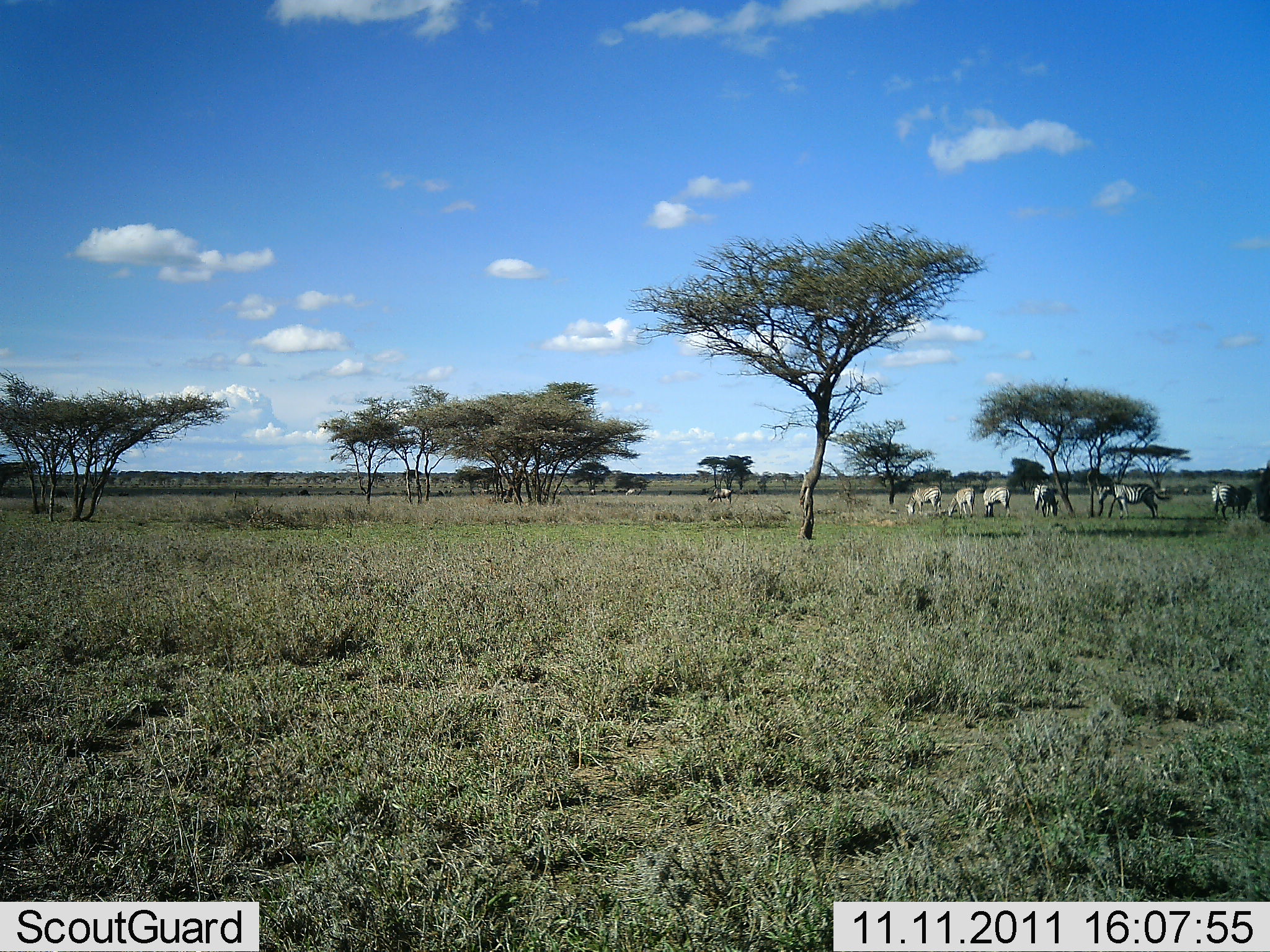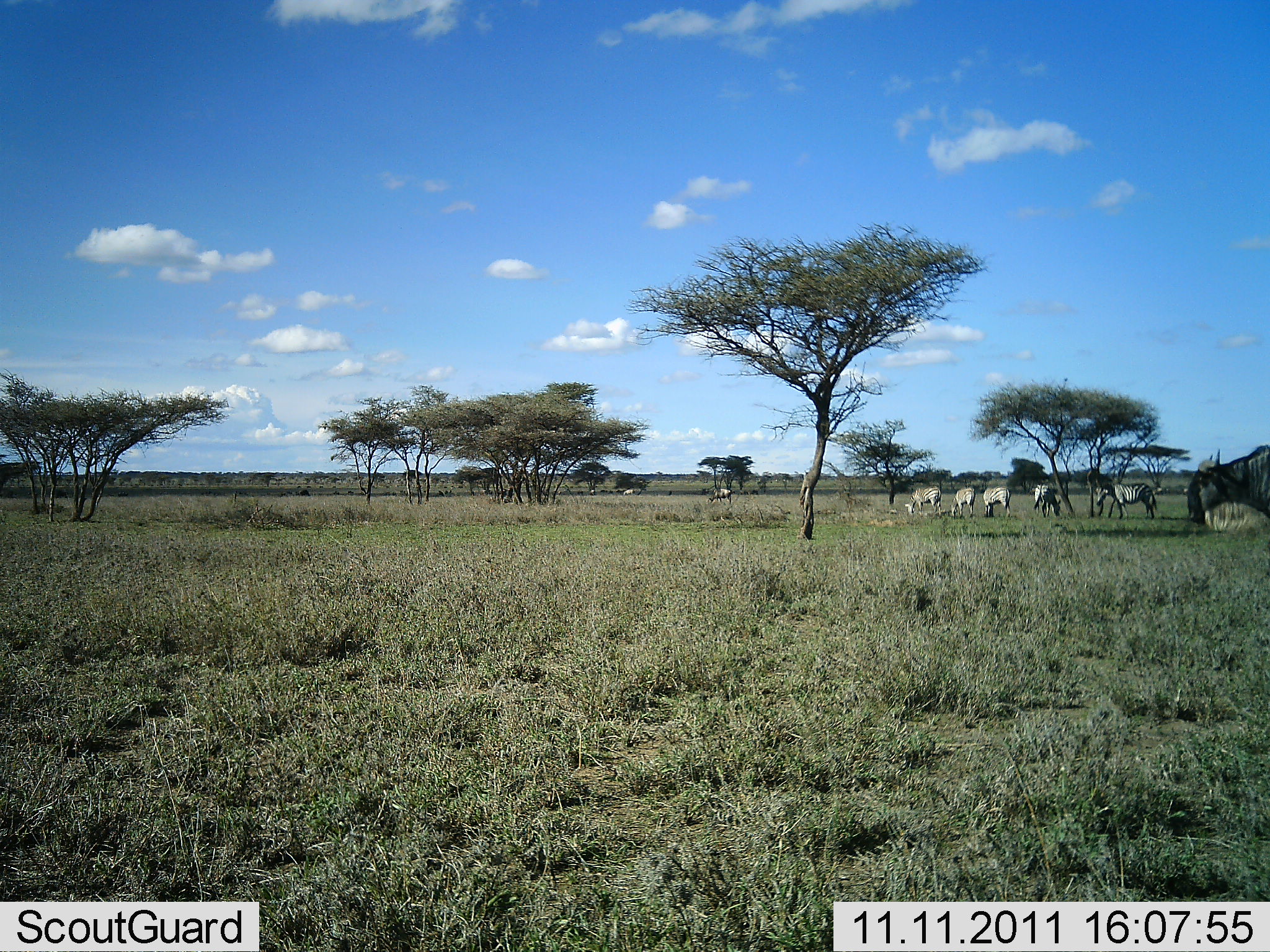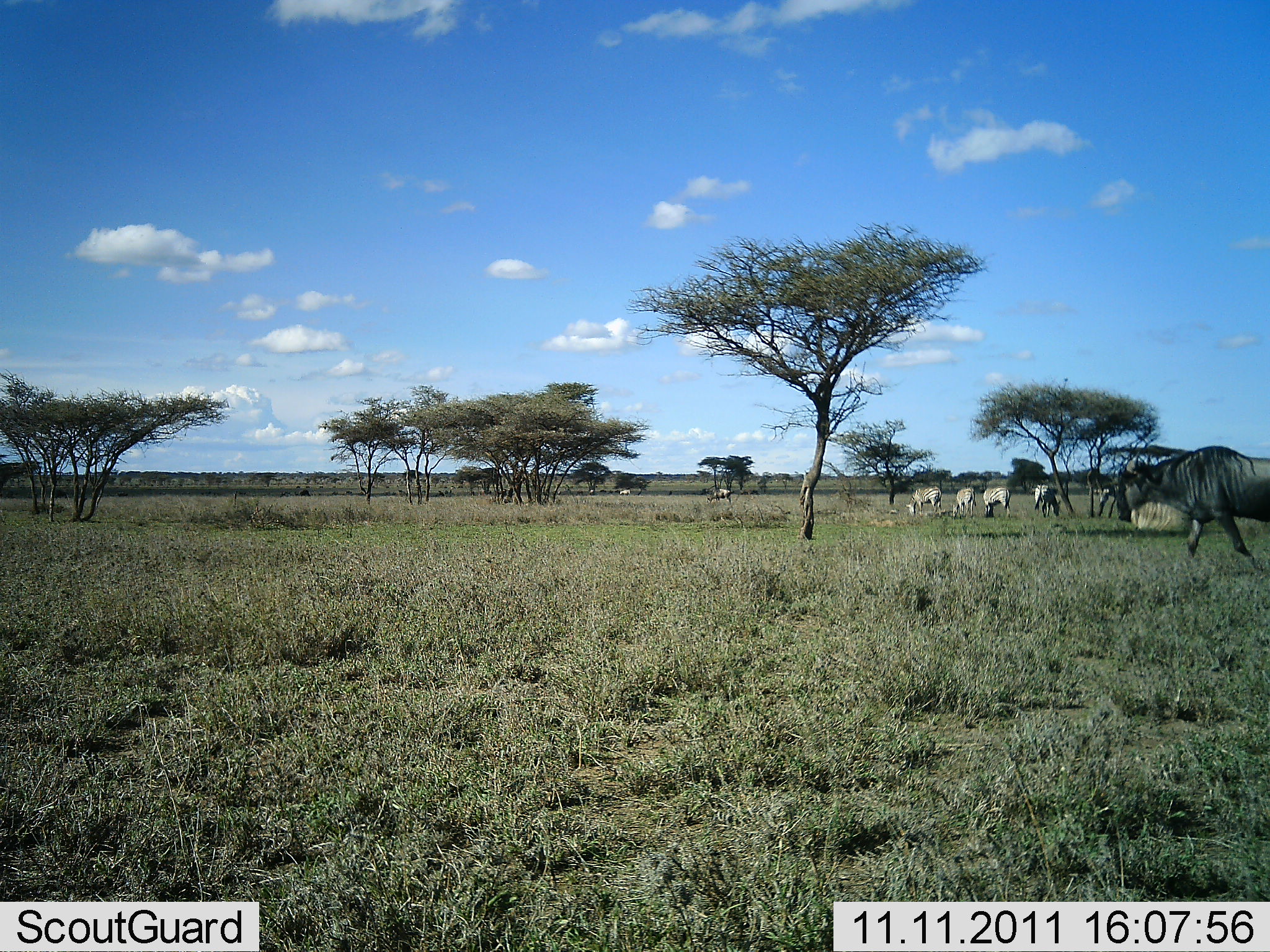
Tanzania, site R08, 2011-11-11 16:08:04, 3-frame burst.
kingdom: Animalia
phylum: Chordata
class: Mammalia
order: Artiodactyla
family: Bovidae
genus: Connochaetes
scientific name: Connochaetes taurinus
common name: blue wildebeest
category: wildebeest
Wildebeest (blue wildebeest) (Connochaetes taurinus), count 1. Behavior (volunteer vote fractions): standing 29%, resting 0%, moving 79%, interacting 0%. Young present (vote fraction): 0%. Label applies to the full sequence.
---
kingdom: Animalia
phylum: Chordata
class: Mammalia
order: Perissodactyla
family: Equidae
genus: Equus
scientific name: Equus quagga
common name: plains zebra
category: zebra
Zebra (plains zebra) (Equus quagga), count 7. Behavior (volunteer vote fractions): standing 58%, resting 0%, moving 0%, interacting 0%. Young present (vote fraction): 0%. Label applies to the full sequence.